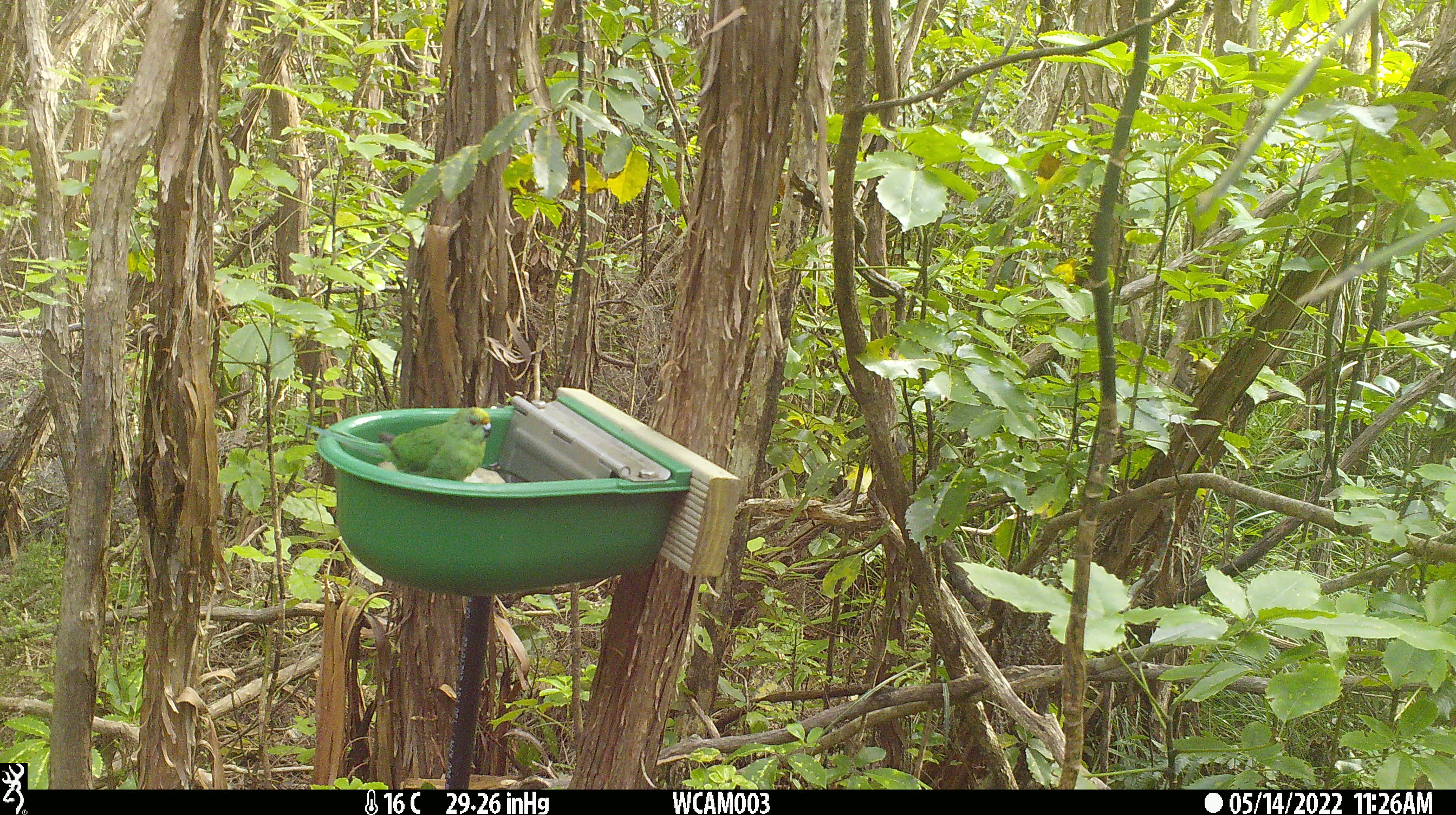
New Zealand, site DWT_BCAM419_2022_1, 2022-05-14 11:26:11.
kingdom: Animalia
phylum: Chordata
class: Aves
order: Psittaciformes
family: Psittaculidae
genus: Cyanoramphus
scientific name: Cyanoramphus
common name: parakeet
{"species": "parakeet (Cyanoramphus)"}